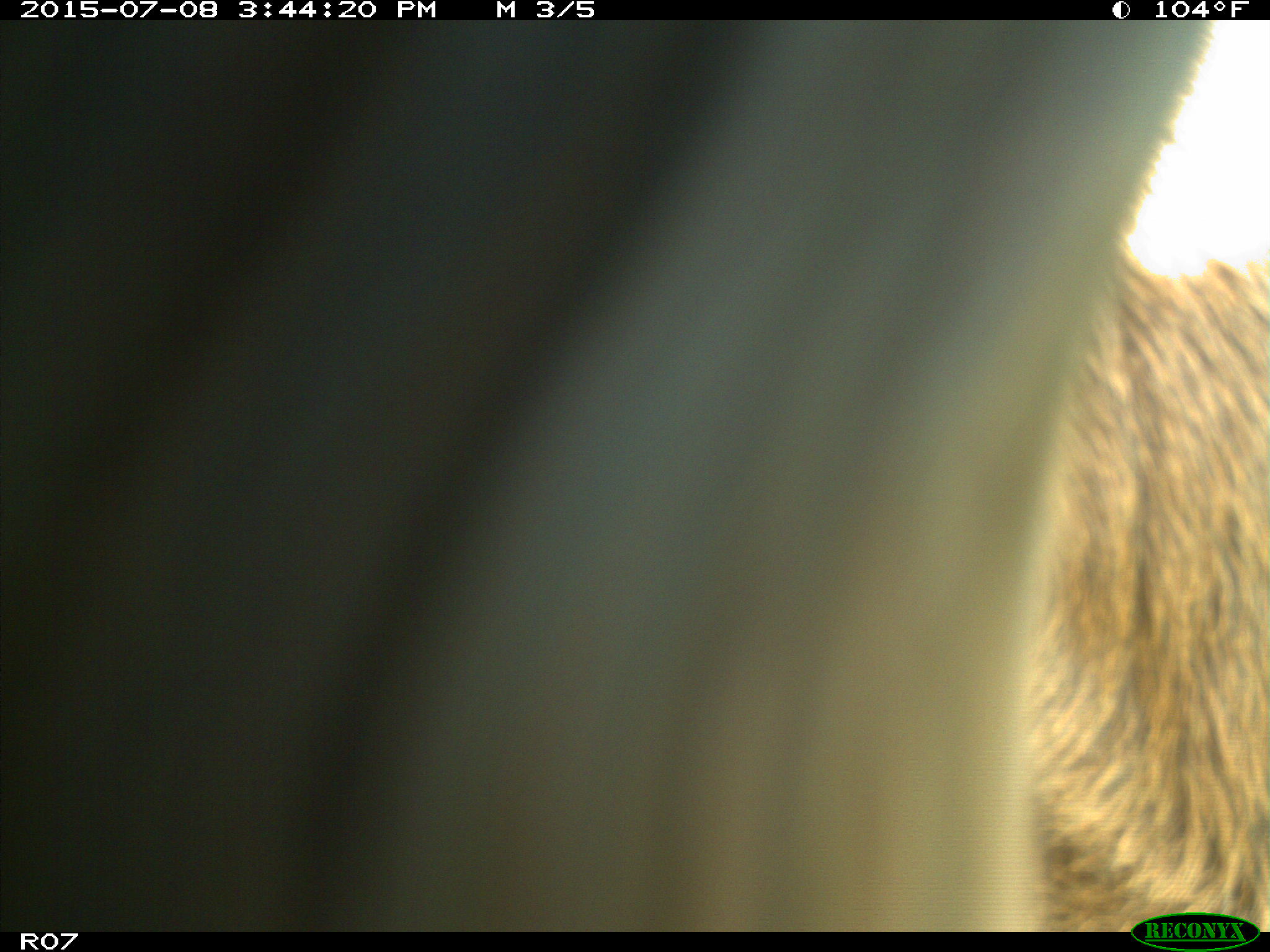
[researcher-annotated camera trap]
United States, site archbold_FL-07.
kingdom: Animalia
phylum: Chordata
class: Mammalia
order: Artiodactyla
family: Bovidae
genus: Bos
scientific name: Bos taurus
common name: domestic cow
Bos taurus (domestic cow).